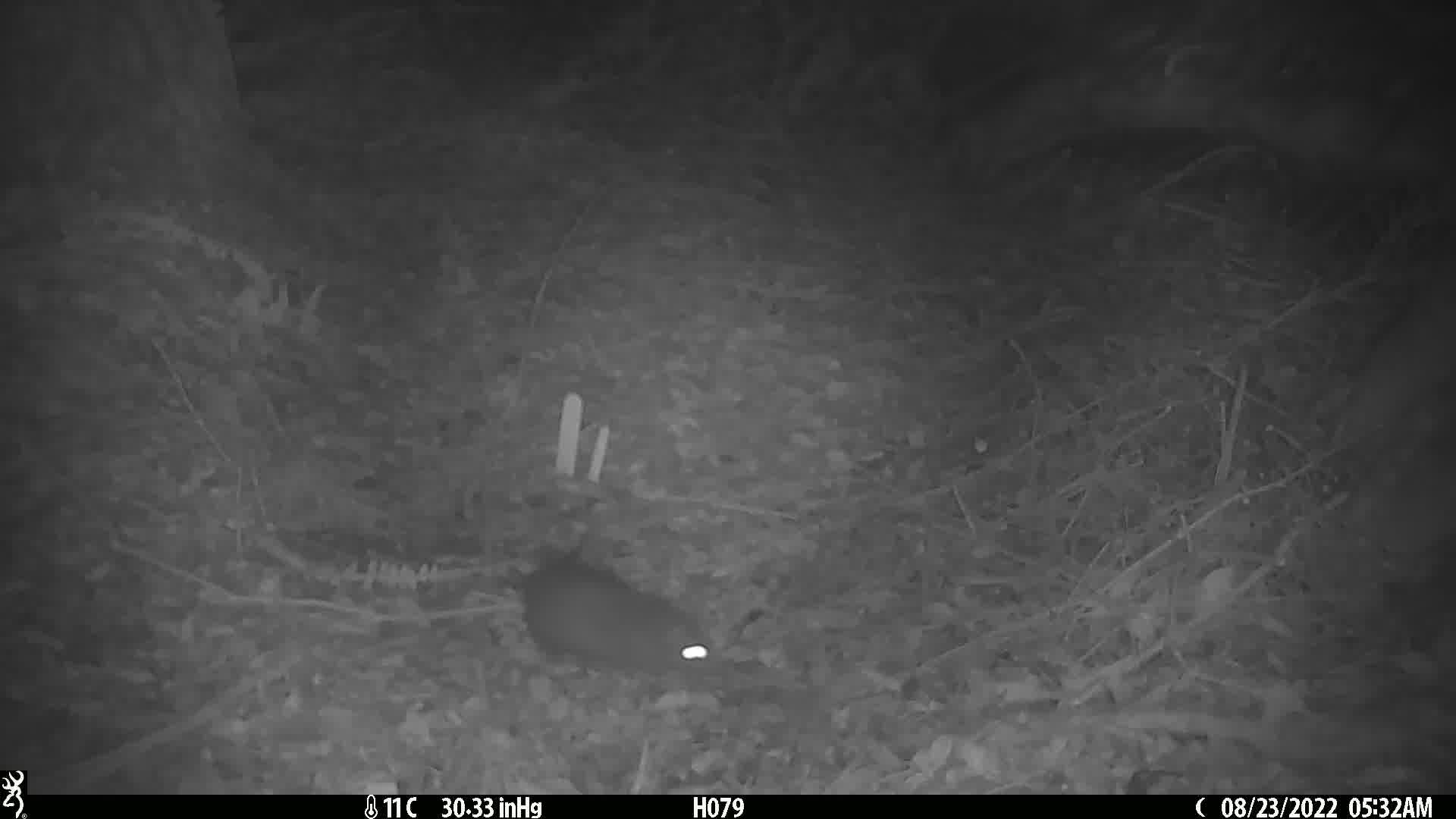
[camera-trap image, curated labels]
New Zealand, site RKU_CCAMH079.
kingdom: Animalia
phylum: Chordata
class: Mammalia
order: Rodentia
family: Muridae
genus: Rattus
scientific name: Rattus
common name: rat